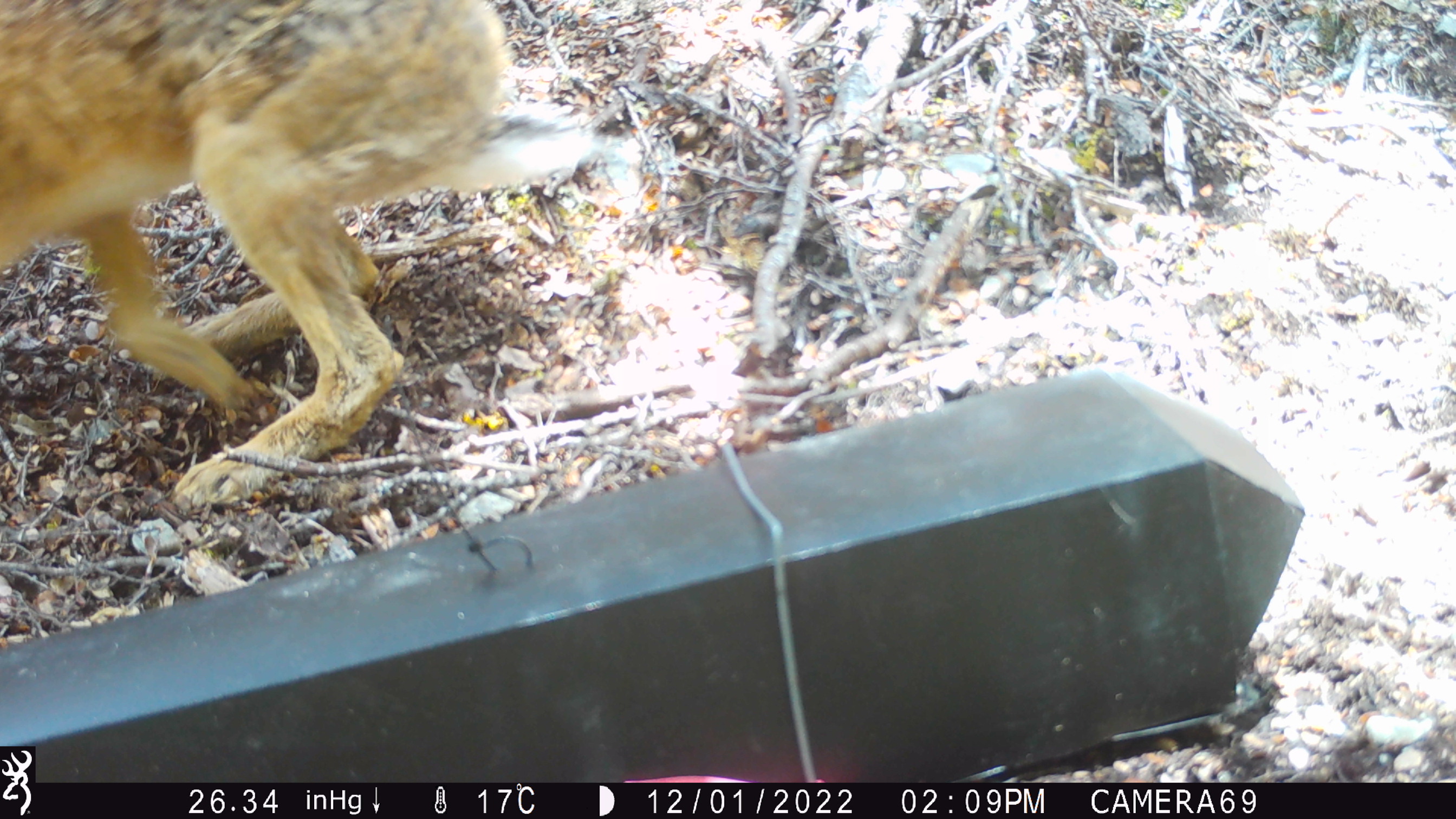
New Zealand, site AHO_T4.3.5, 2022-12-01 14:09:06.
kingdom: Animalia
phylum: Chordata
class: Mammalia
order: Lagomorpha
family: Leporidae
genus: Lepus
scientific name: Lepus europaeus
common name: brown hare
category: hare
Hare (brown hare) (Lepus europaeus).